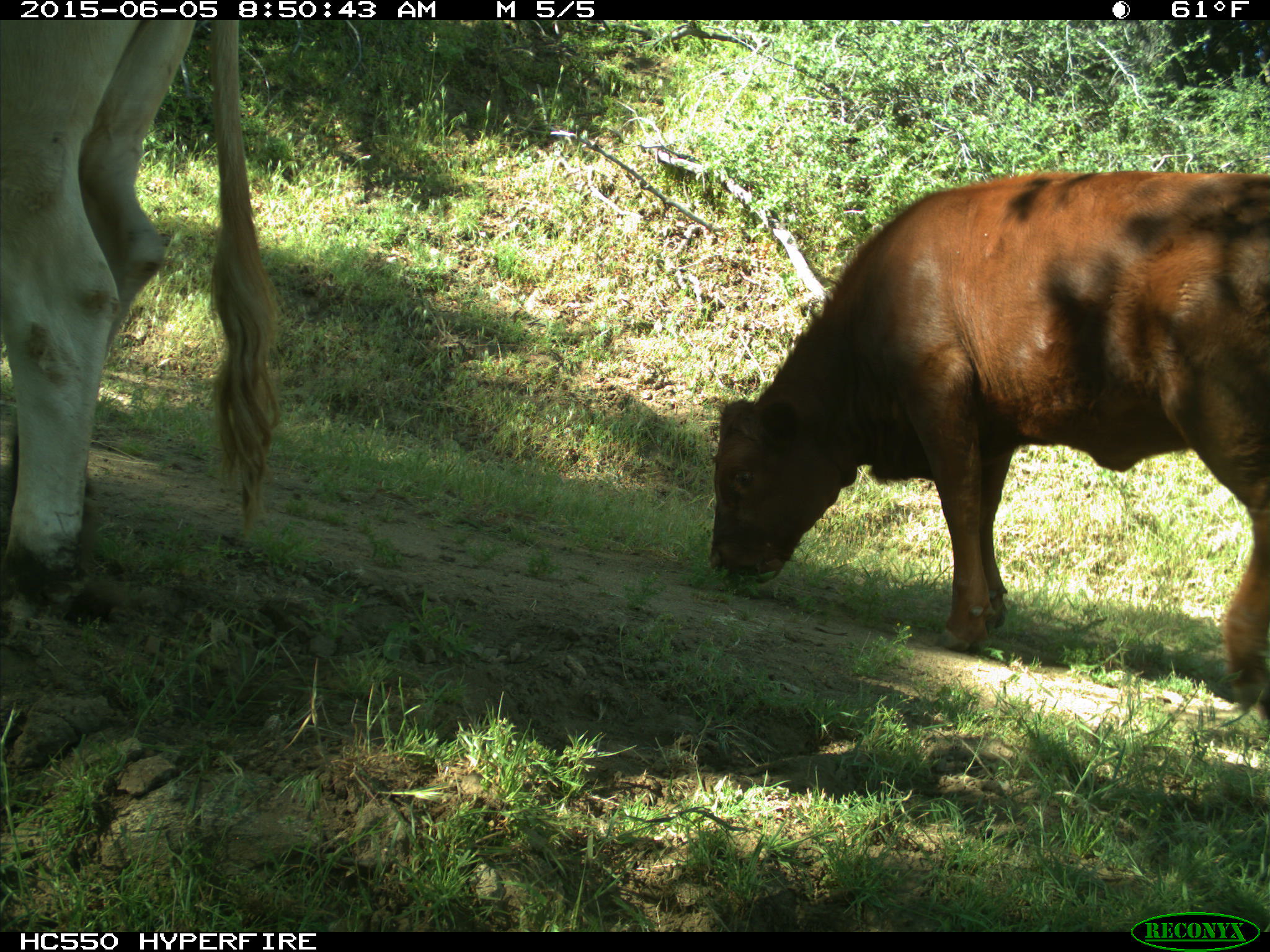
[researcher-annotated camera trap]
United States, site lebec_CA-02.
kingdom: Animalia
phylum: Chordata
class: Mammalia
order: Artiodactyla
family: Bovidae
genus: Bos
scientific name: Bos taurus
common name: domestic cow